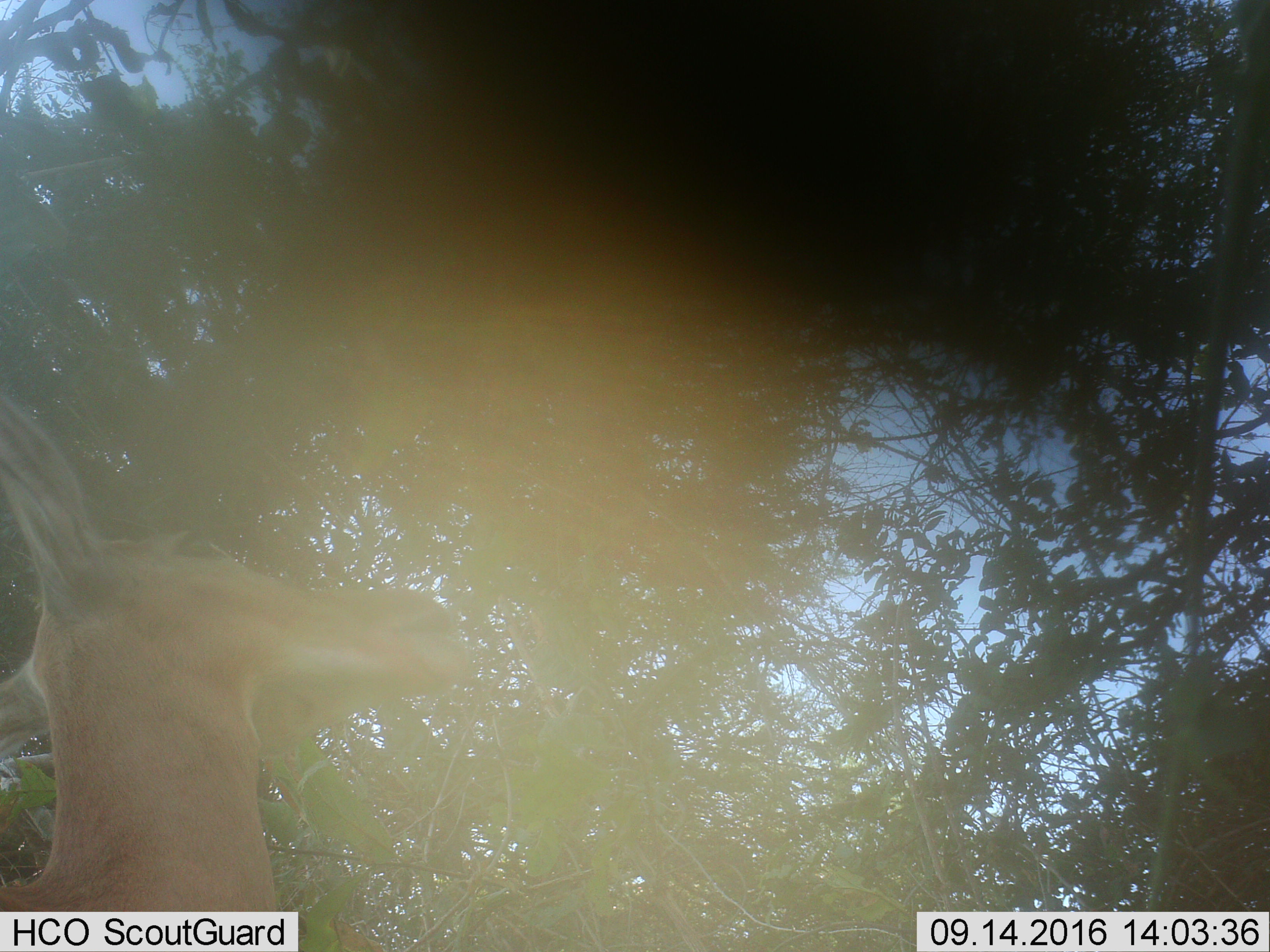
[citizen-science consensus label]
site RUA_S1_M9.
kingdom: Animalia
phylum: Chordata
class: Mammalia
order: Artiodactyla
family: Bovidae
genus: Aepyceros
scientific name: Aepyceros melampus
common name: impala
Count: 1.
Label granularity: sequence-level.